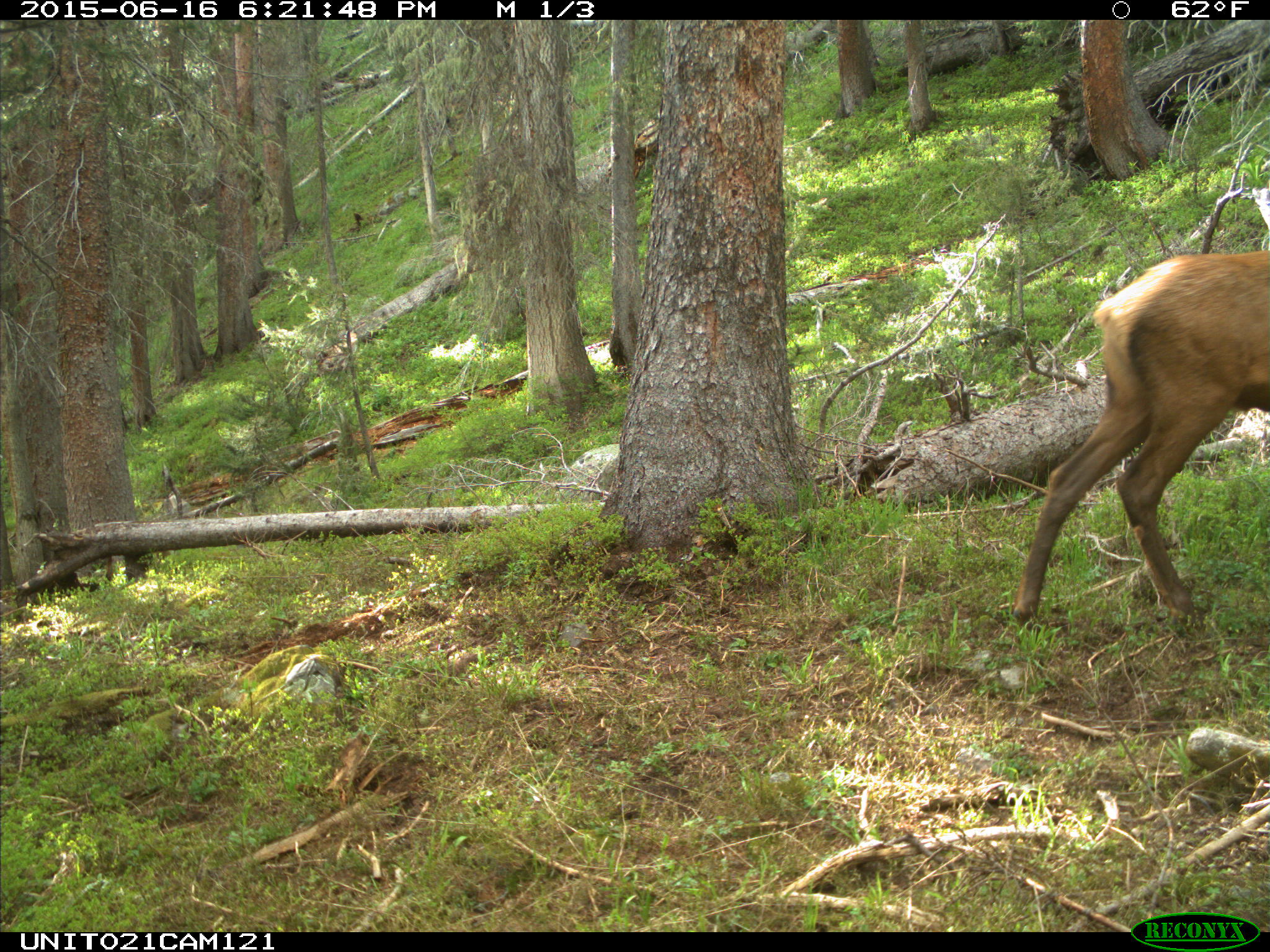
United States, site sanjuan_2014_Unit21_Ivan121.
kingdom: Animalia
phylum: Chordata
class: Mammalia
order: Artiodactyla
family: Cervidae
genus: Cervus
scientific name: Cervus elaphus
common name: red deer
Cervus elaphus (red deer).